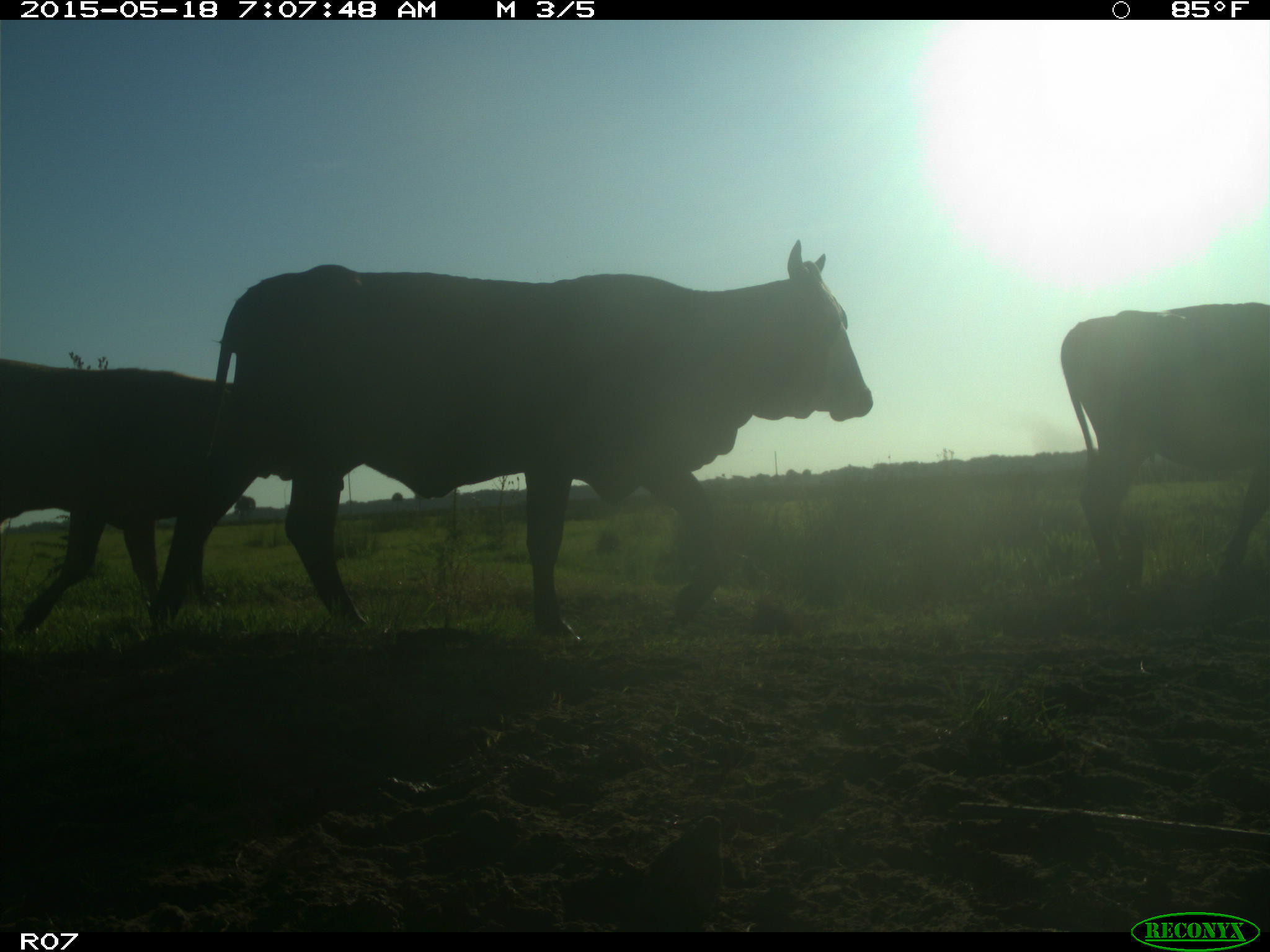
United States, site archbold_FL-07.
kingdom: Animalia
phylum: Chordata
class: Mammalia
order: Artiodactyla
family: Bovidae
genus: Bos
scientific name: Bos taurus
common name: domestic cow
Bos taurus (domestic cow).